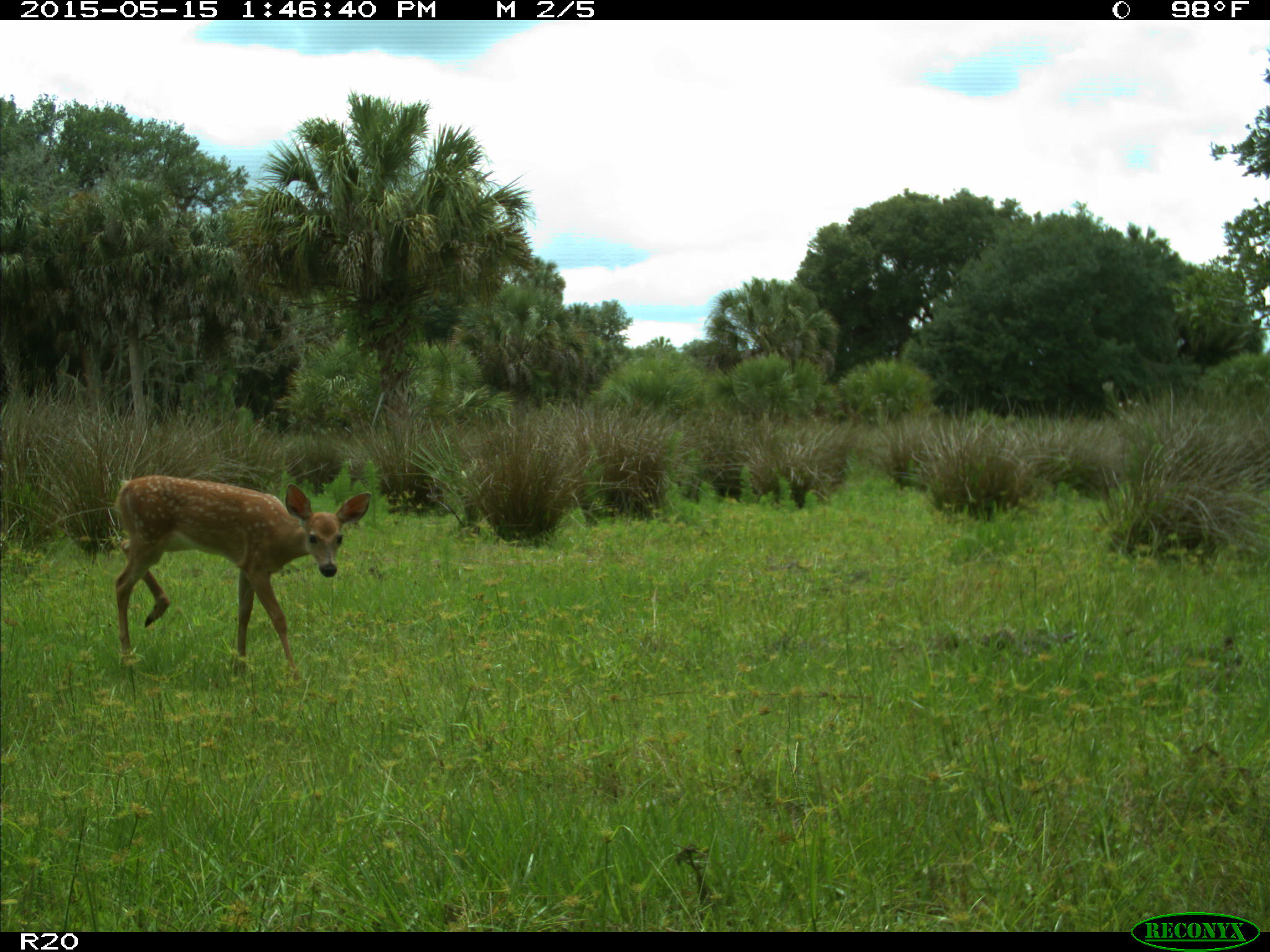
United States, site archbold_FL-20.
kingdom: Animalia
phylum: Chordata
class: Mammalia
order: Artiodactyla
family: Cervidae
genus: Odocoileus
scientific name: Odocoileus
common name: deer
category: unidentified deer